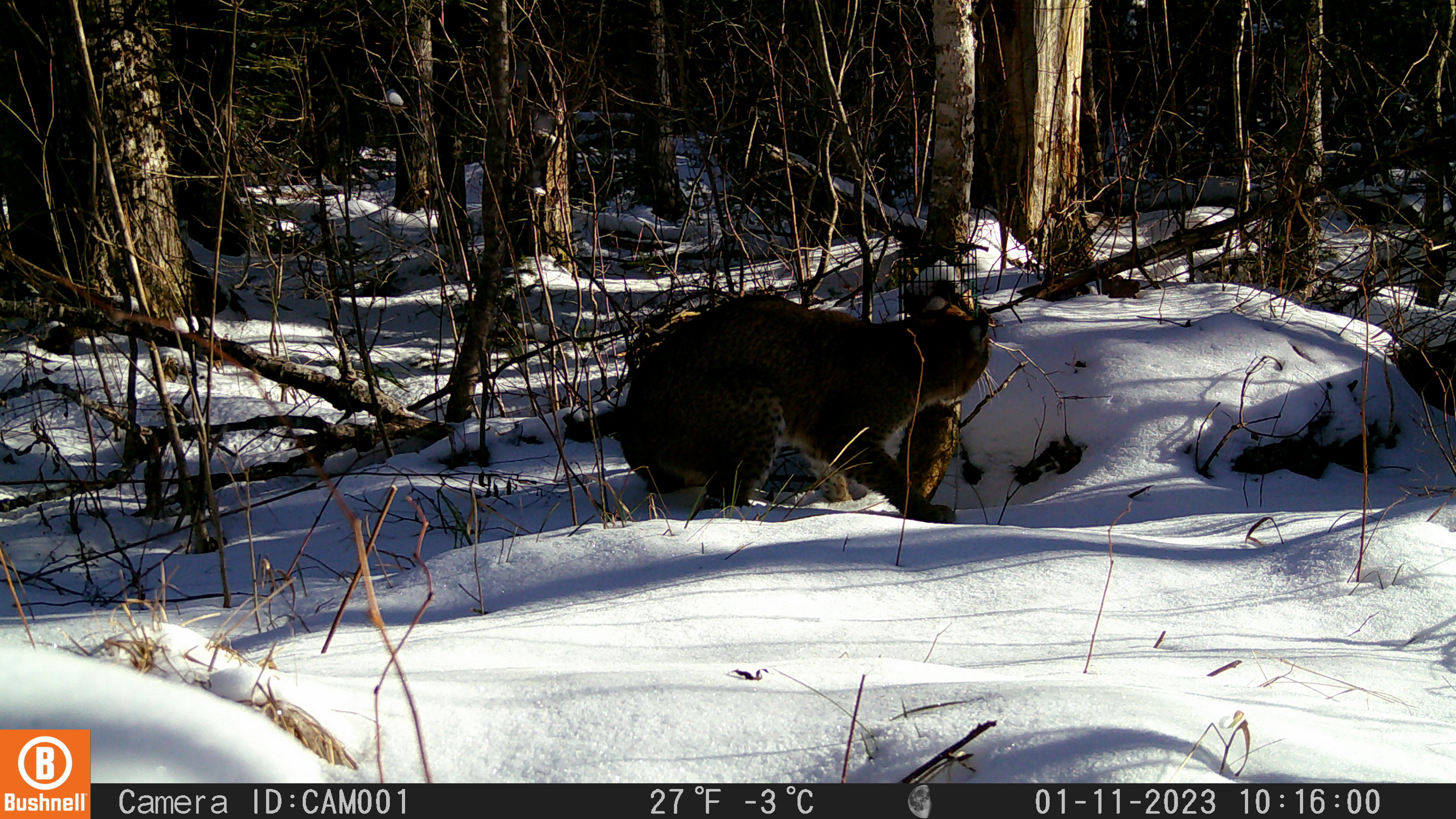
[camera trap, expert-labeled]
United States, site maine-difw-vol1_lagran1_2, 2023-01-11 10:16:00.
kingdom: Animalia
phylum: Chordata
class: Mammalia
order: Carnivora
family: Felidae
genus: Lynx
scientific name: Lynx rufus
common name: bobcat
Bobcat (Lynx rufus).